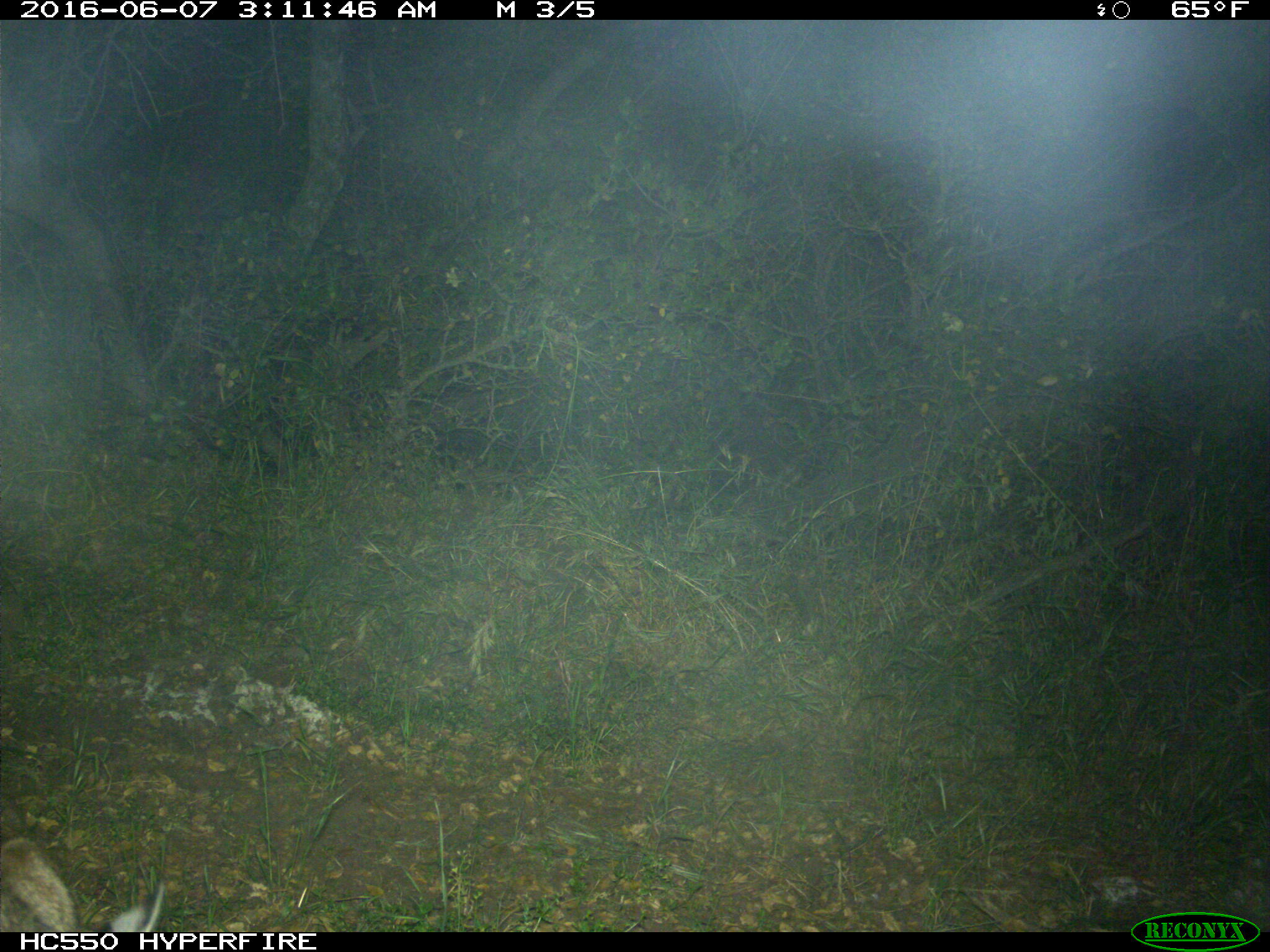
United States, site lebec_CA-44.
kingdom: Animalia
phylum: Chordata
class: Mammalia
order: Carnivora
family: Felidae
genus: Lynx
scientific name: Lynx rufus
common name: bobcat